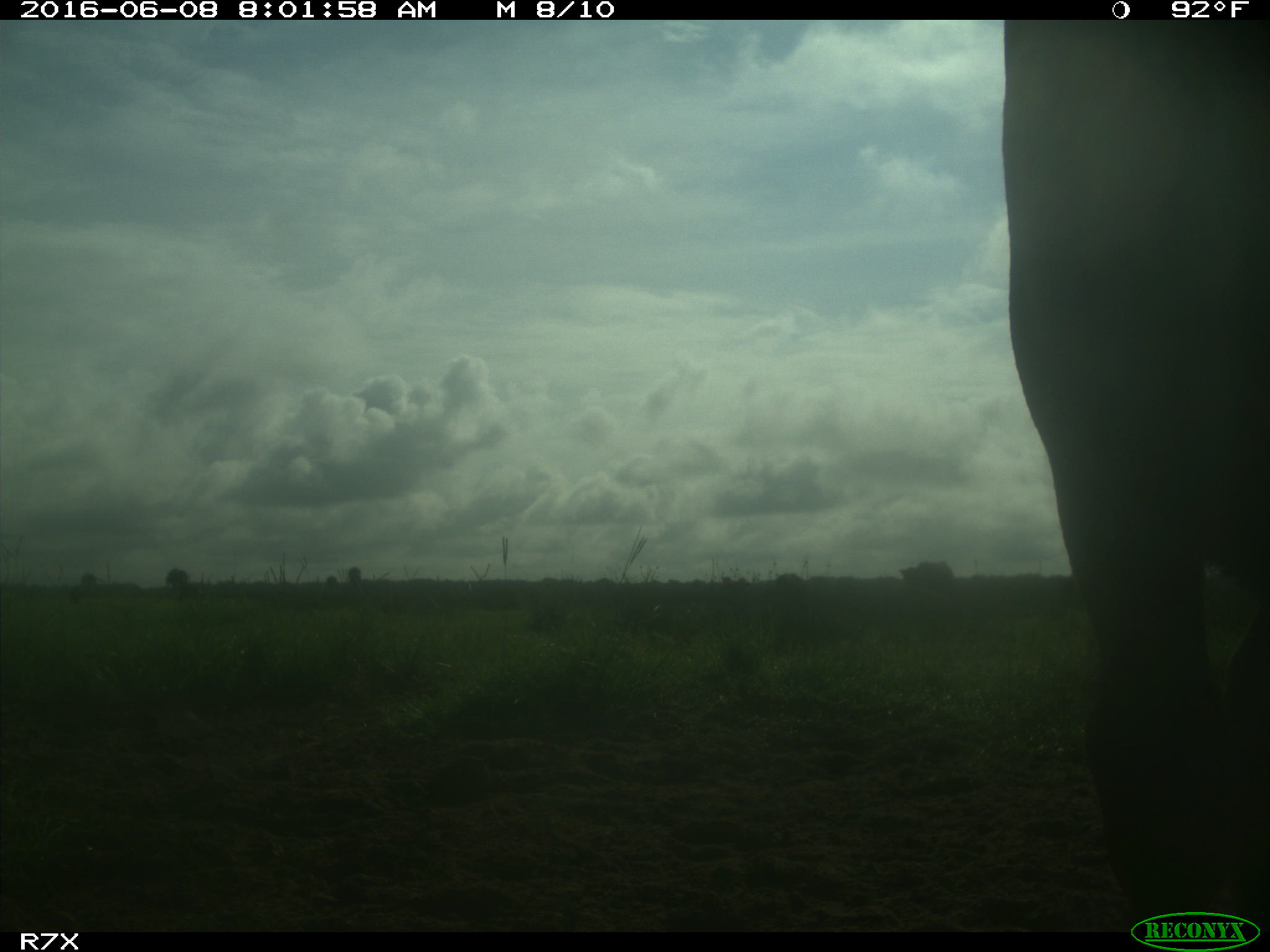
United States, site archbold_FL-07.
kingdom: Animalia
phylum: Chordata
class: Mammalia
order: Artiodactyla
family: Bovidae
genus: Bos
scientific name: Bos taurus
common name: domestic cow